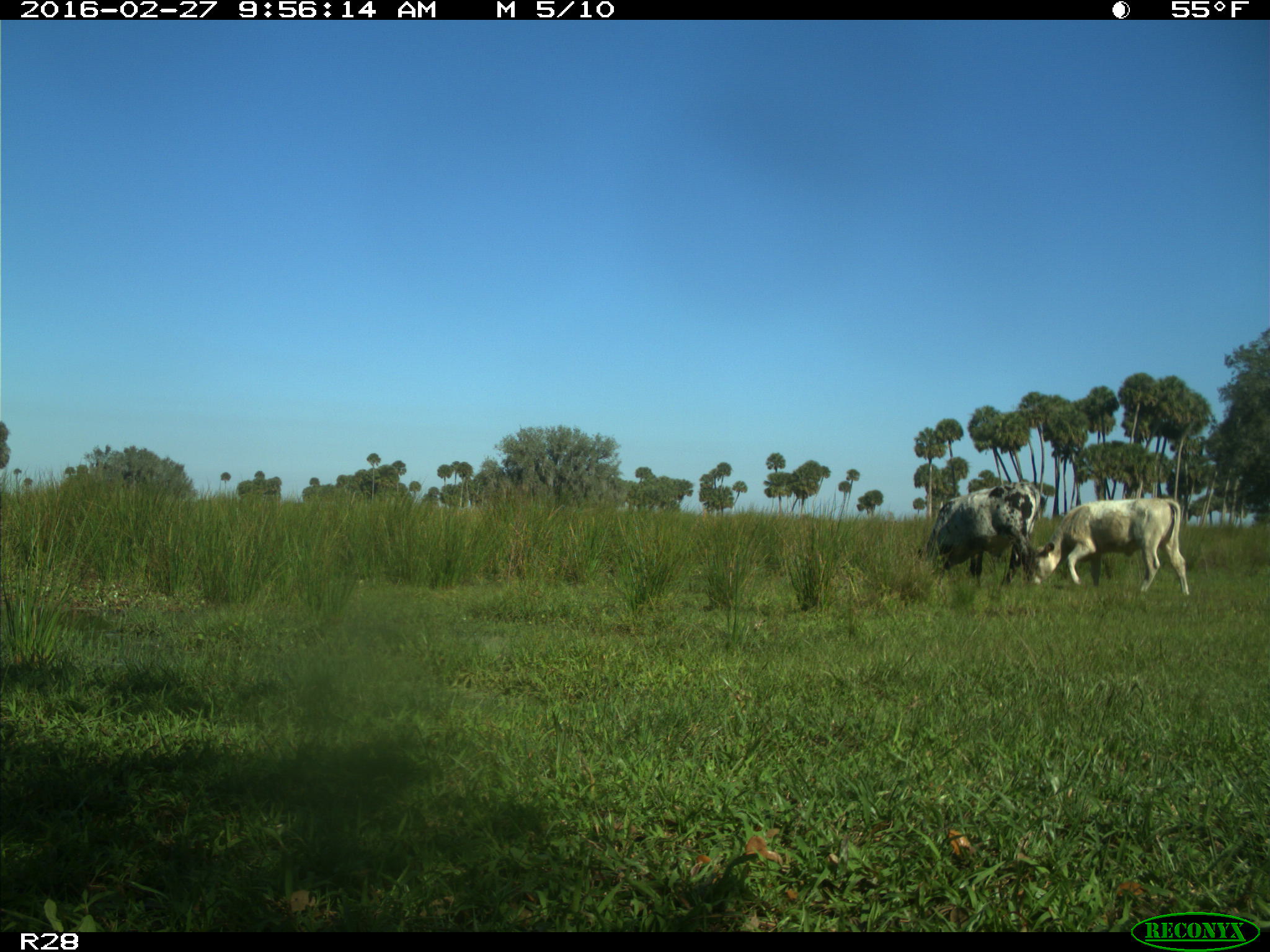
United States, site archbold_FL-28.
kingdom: Animalia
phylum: Chordata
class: Mammalia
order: Artiodactyla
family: Bovidae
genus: Bos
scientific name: Bos taurus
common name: domestic cow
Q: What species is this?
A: Bos taurus (domestic cow).